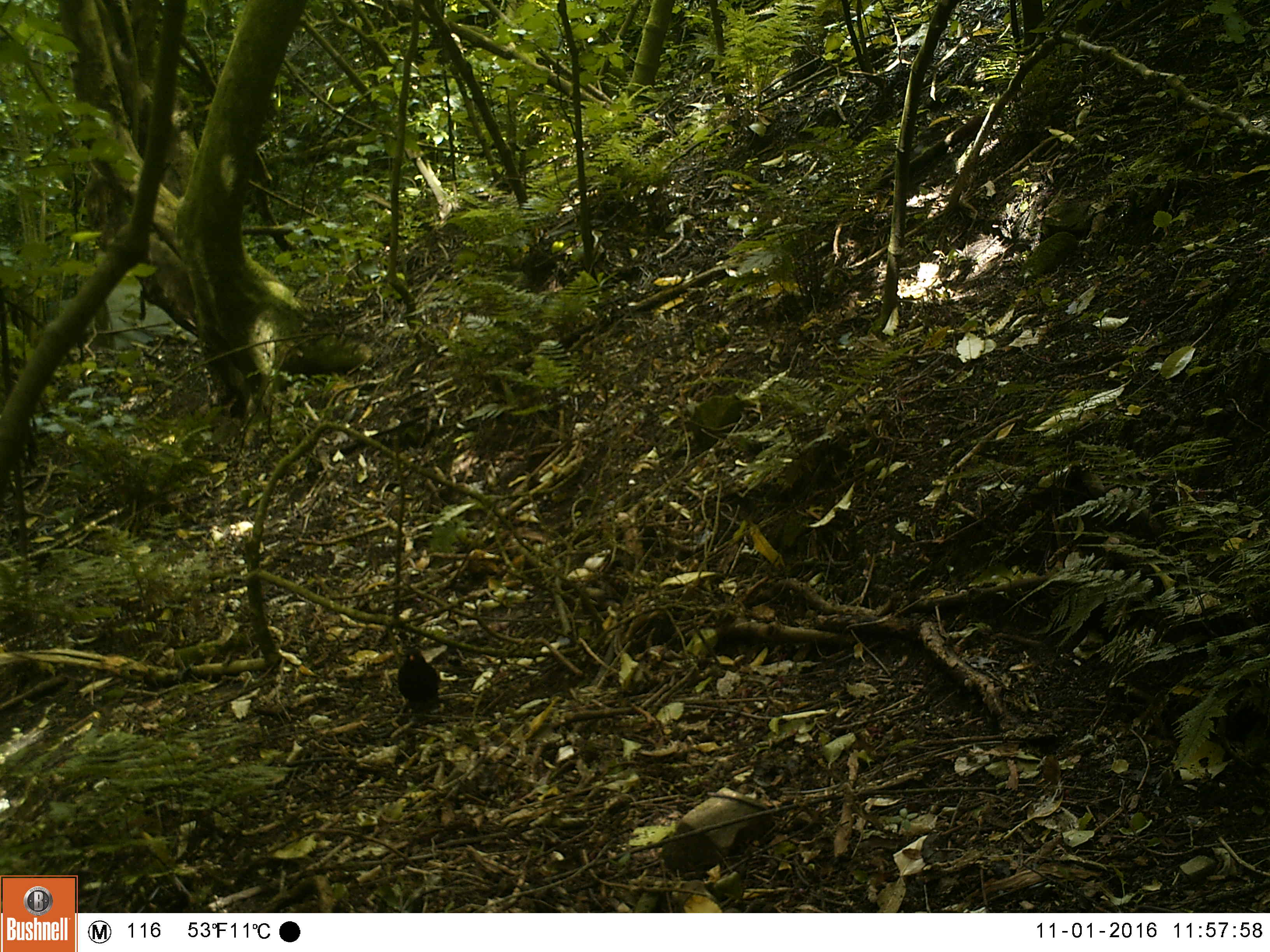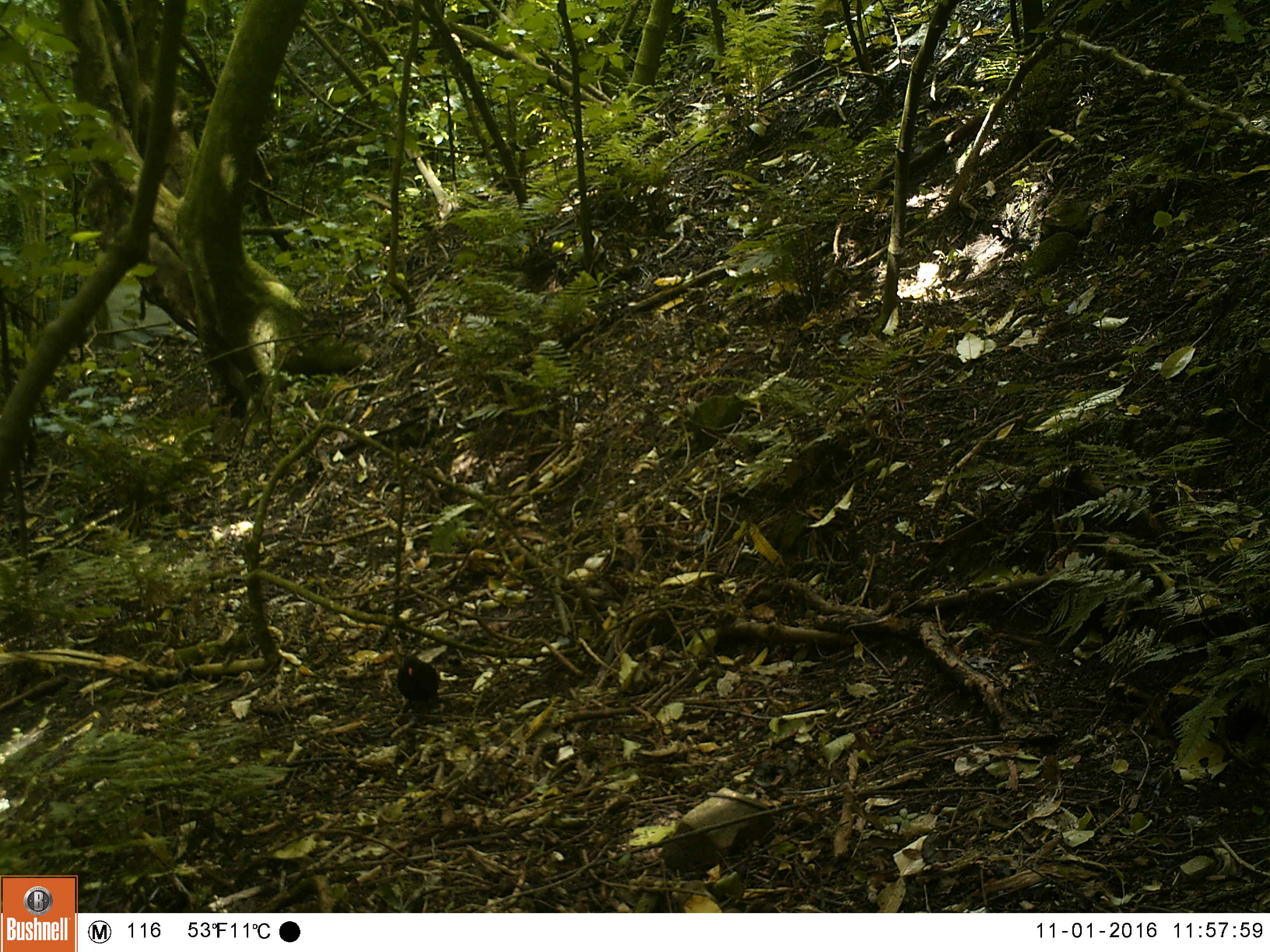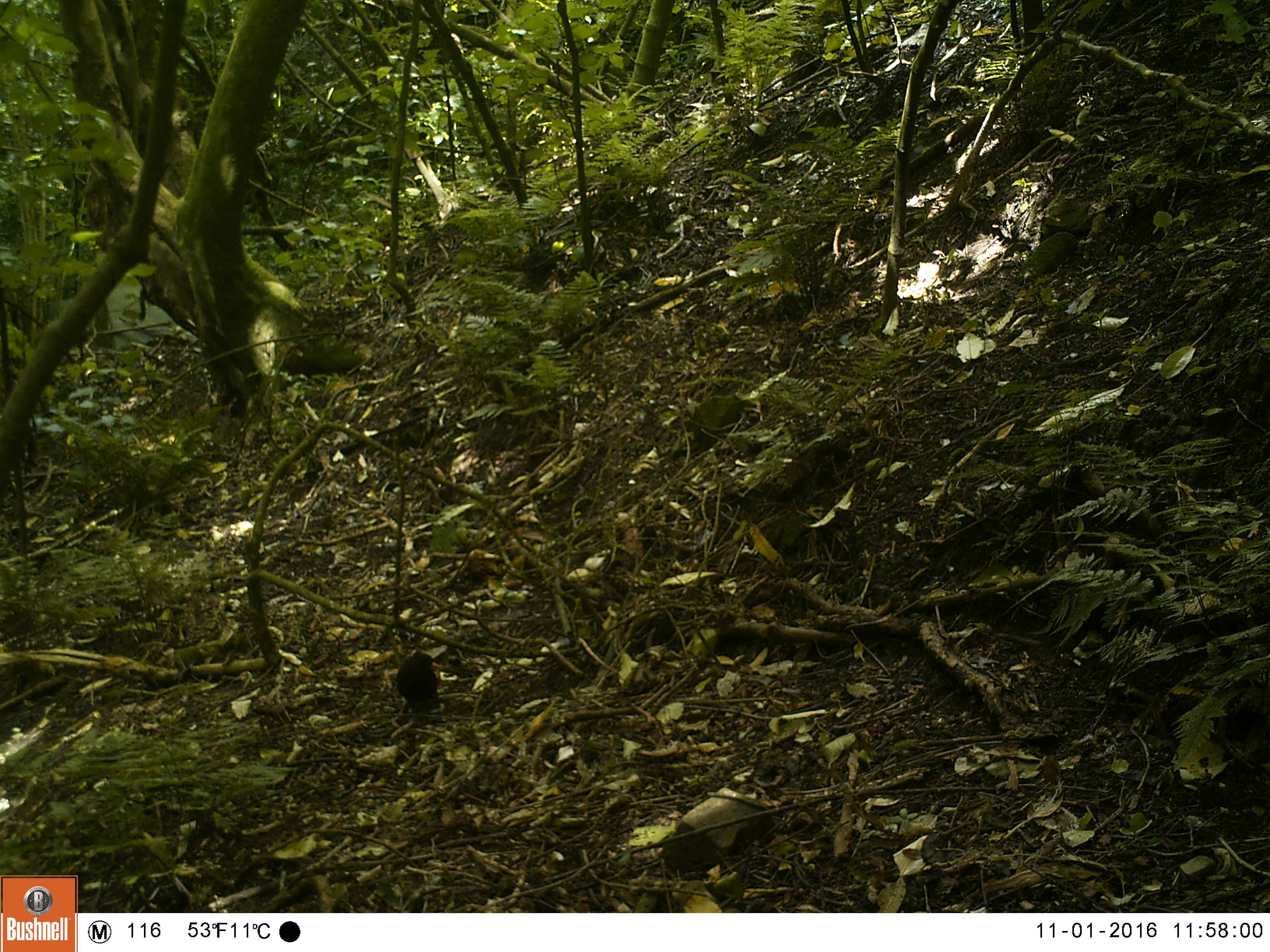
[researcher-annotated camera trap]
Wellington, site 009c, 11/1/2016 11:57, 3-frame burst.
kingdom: Animalia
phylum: Chordata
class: Aves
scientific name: Aves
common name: bird